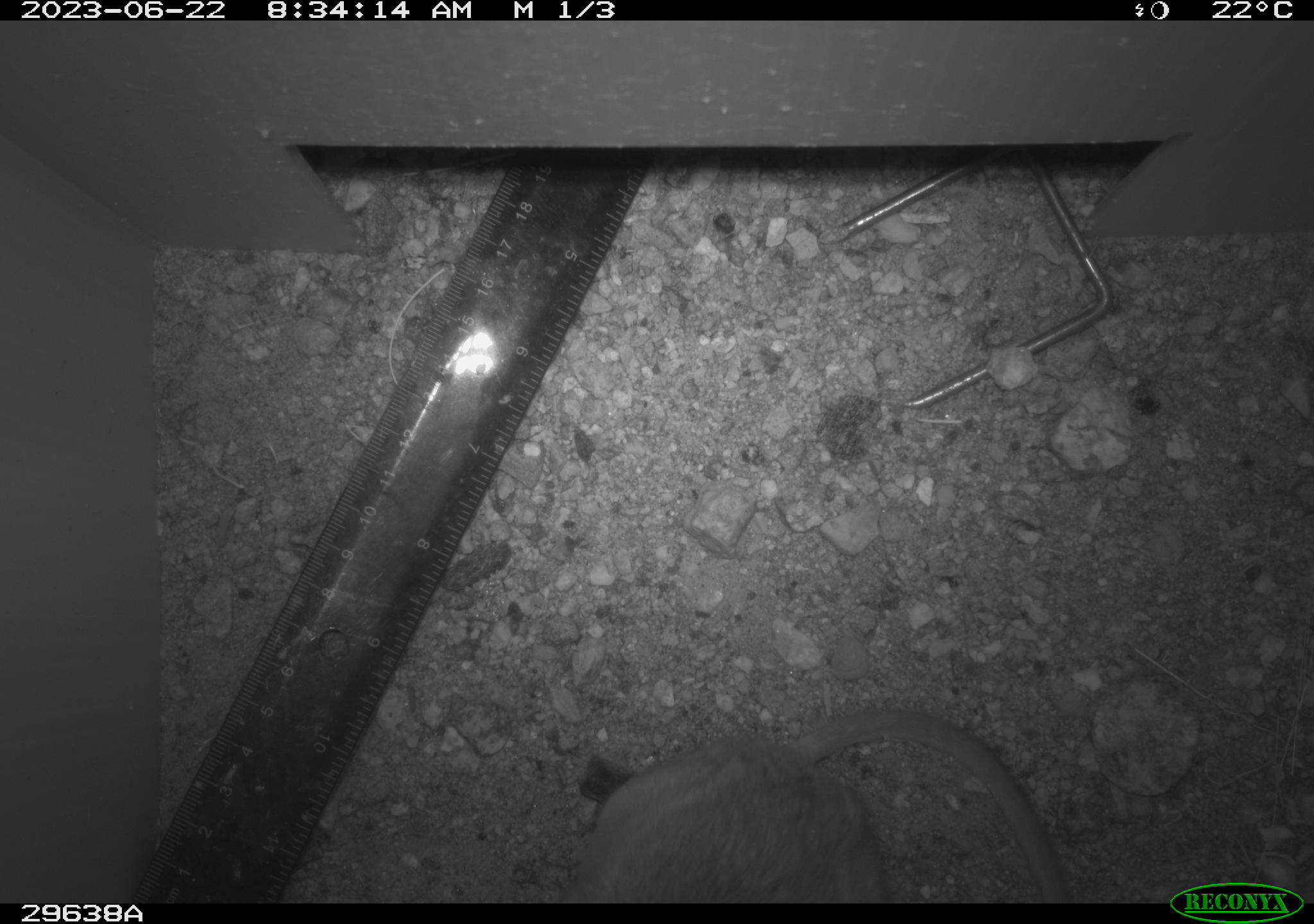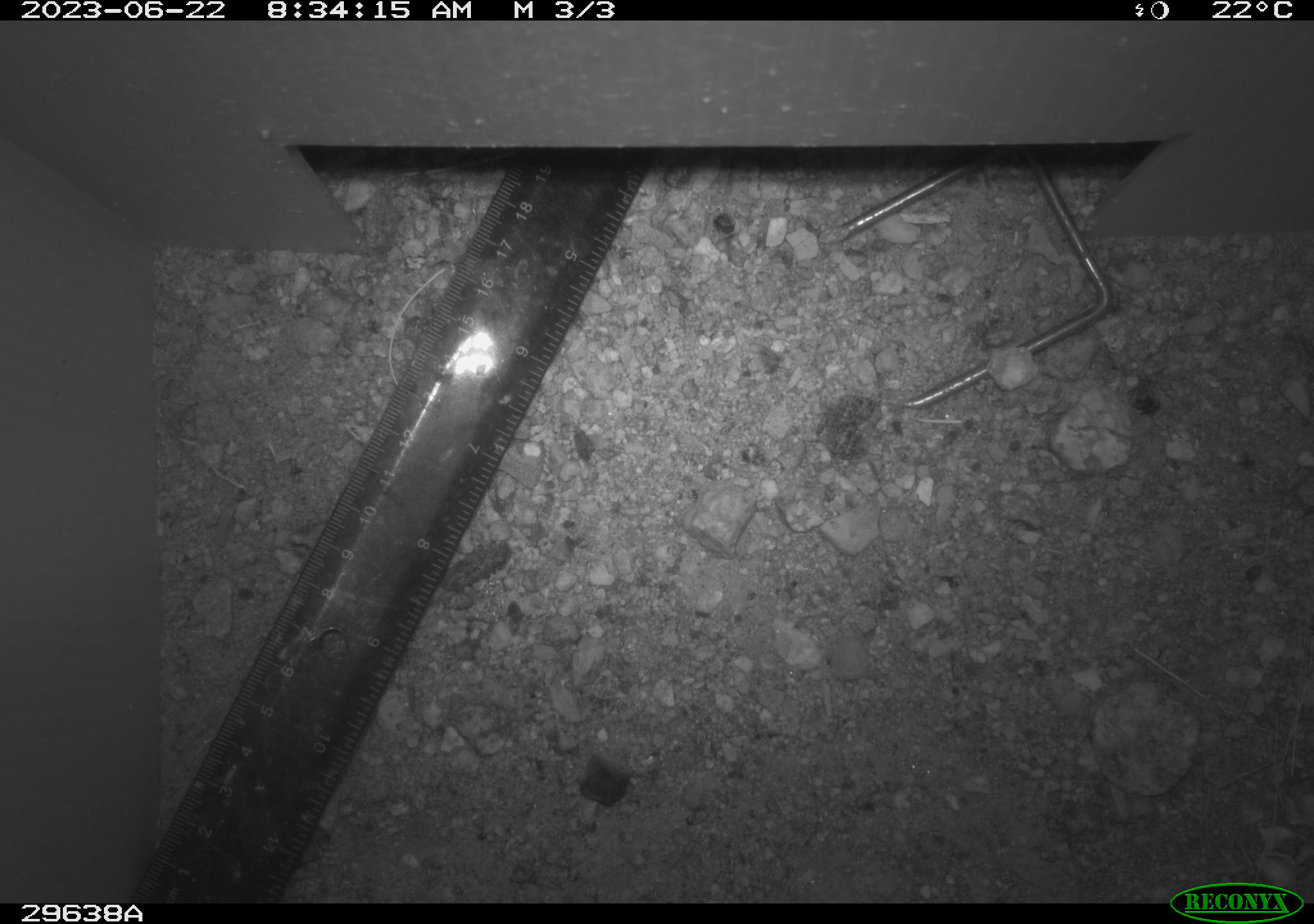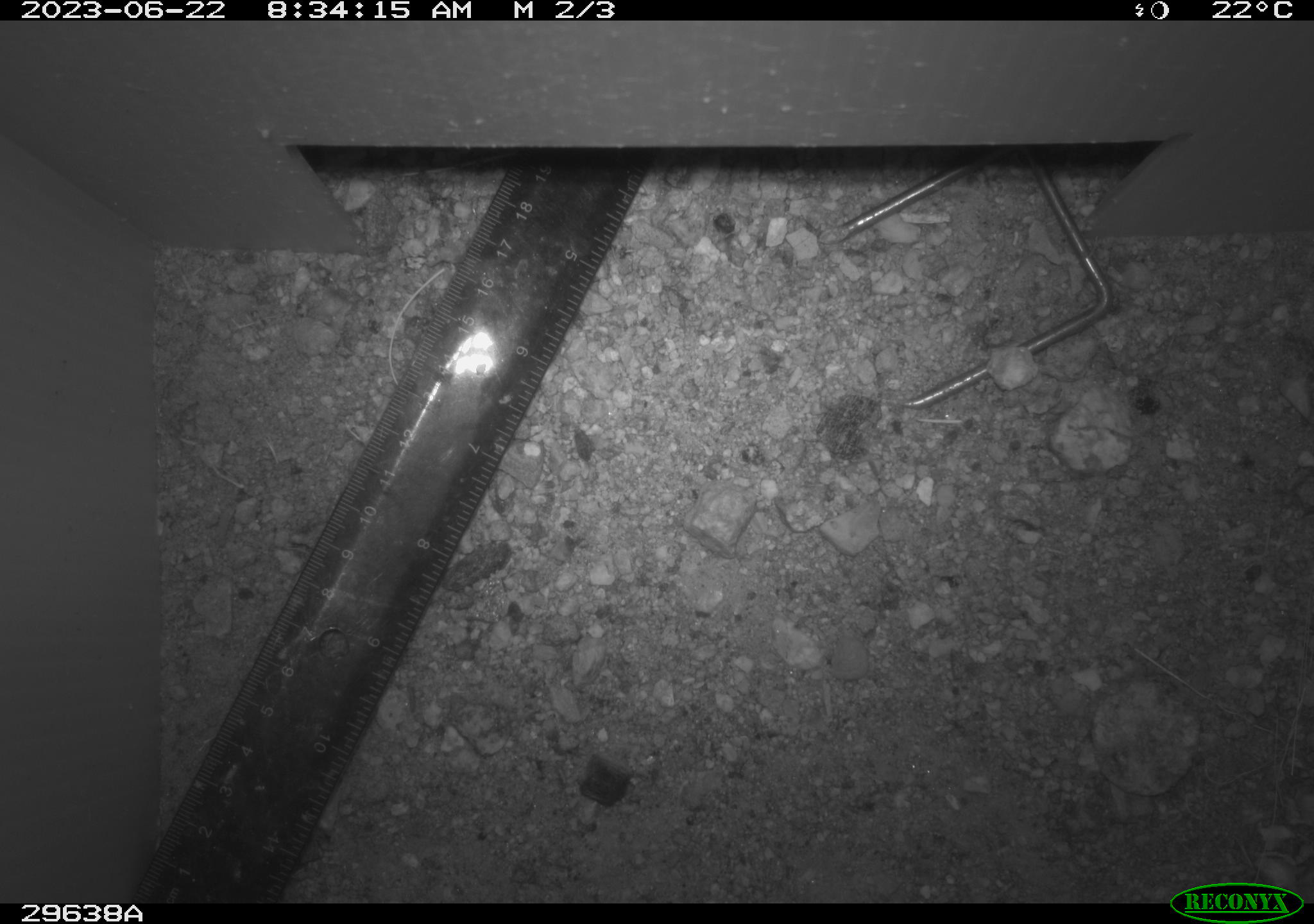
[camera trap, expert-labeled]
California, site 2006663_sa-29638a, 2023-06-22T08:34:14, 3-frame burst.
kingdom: Animalia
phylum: Chordata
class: Mammalia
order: Rodentia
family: Heteromyidae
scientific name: Heteromyidae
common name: kangaroo rats and pocket mice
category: heteromyidae family